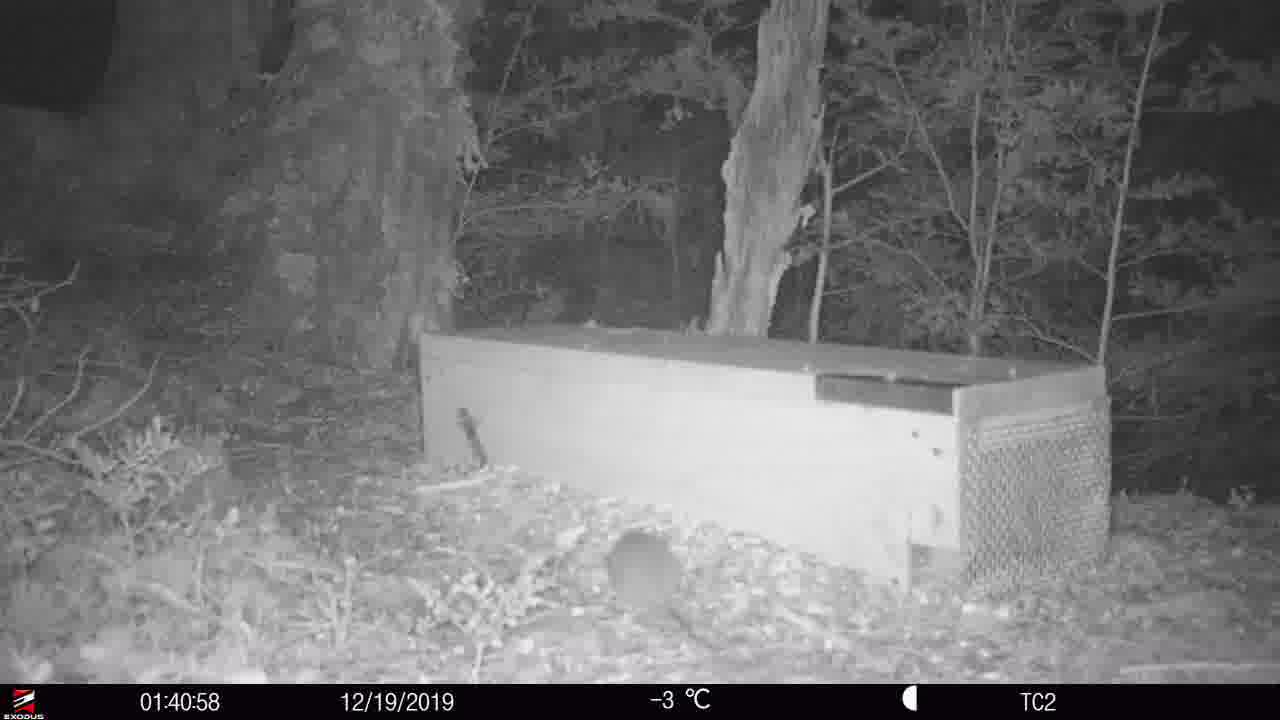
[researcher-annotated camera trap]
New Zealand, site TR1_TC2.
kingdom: Animalia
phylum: Chordata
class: Mammalia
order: Rodentia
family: Muridae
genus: Rattus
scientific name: Rattus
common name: rat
Rat (Rattus).